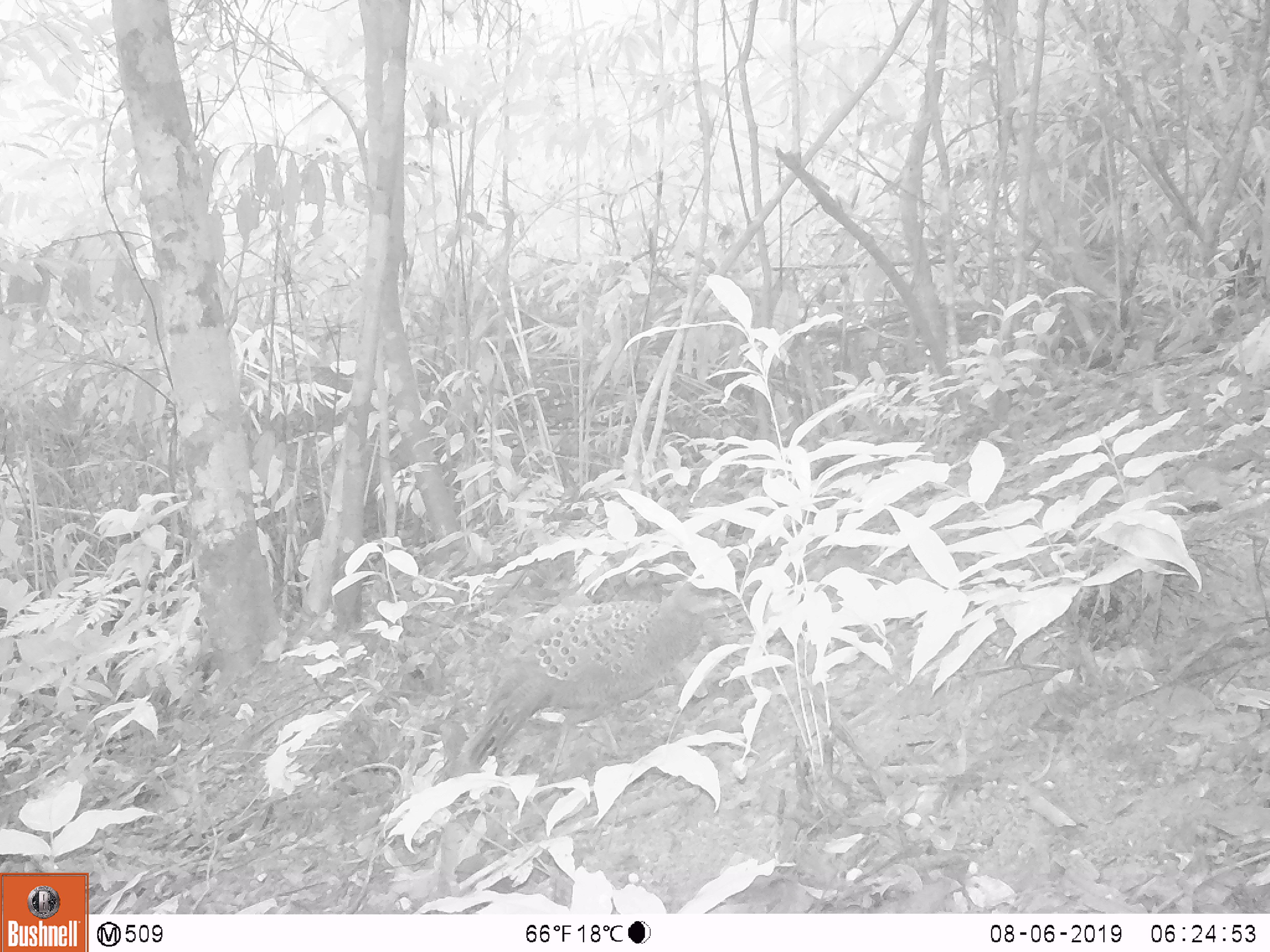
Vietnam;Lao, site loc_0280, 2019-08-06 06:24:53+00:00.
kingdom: Animalia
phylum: Chordata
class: Aves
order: Galliformes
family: Phasianidae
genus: Polyplectron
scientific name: Polyplectron bicalcaratum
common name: gray peacock-pheasant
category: grey peacock pheasant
Grey peacock pheasant (gray peacock-pheasant) (Polyplectron bicalcaratum). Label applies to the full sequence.